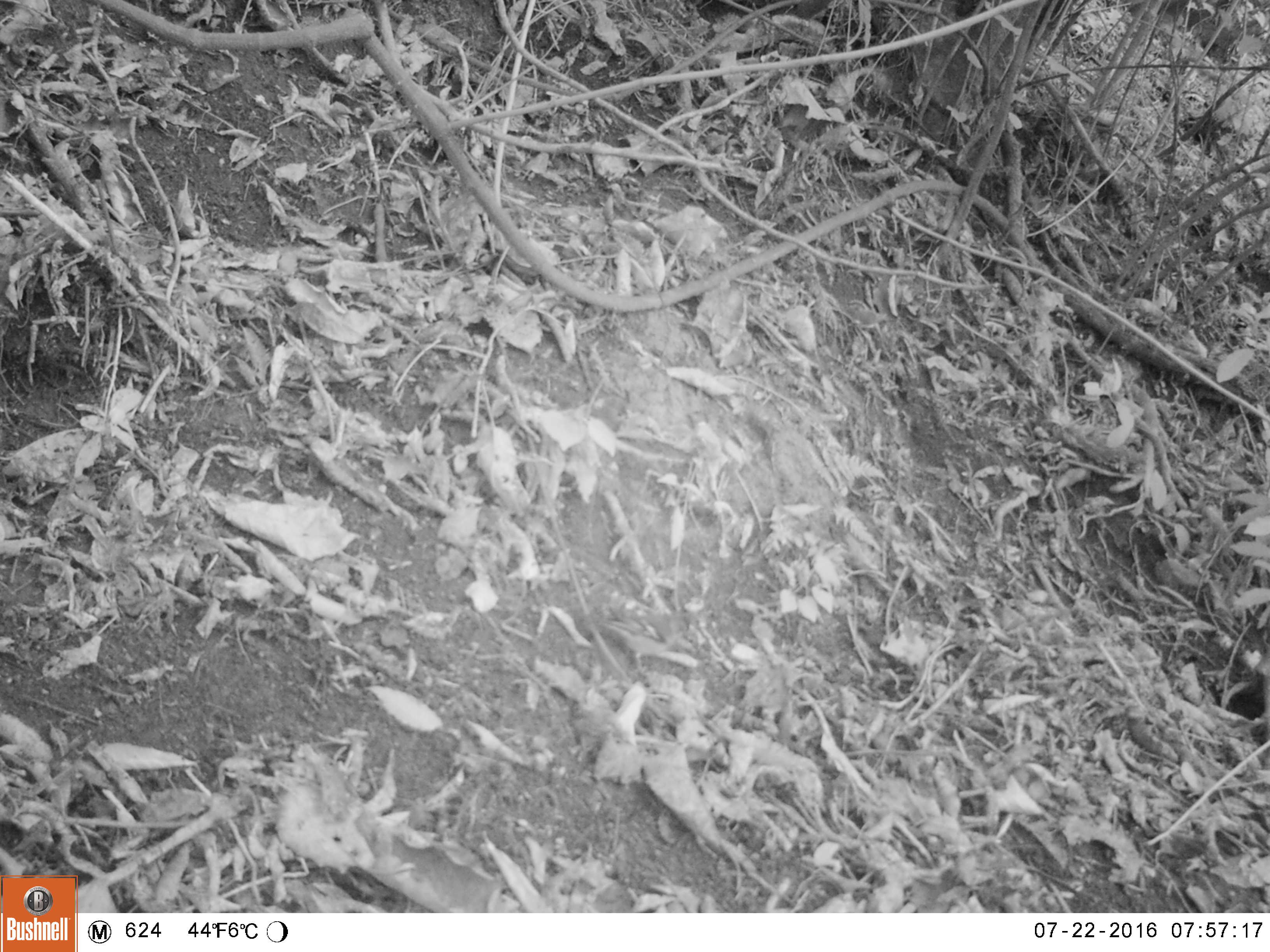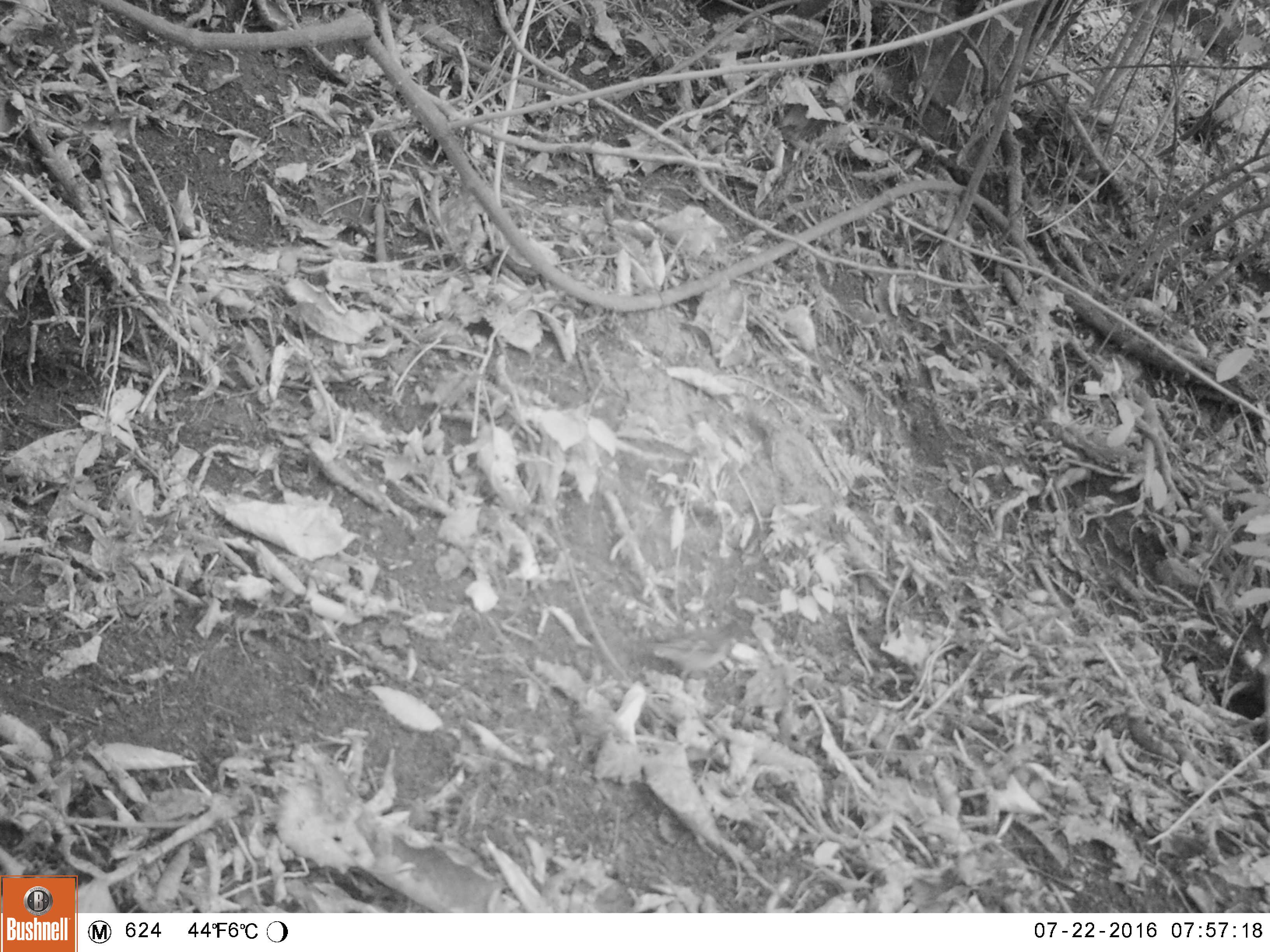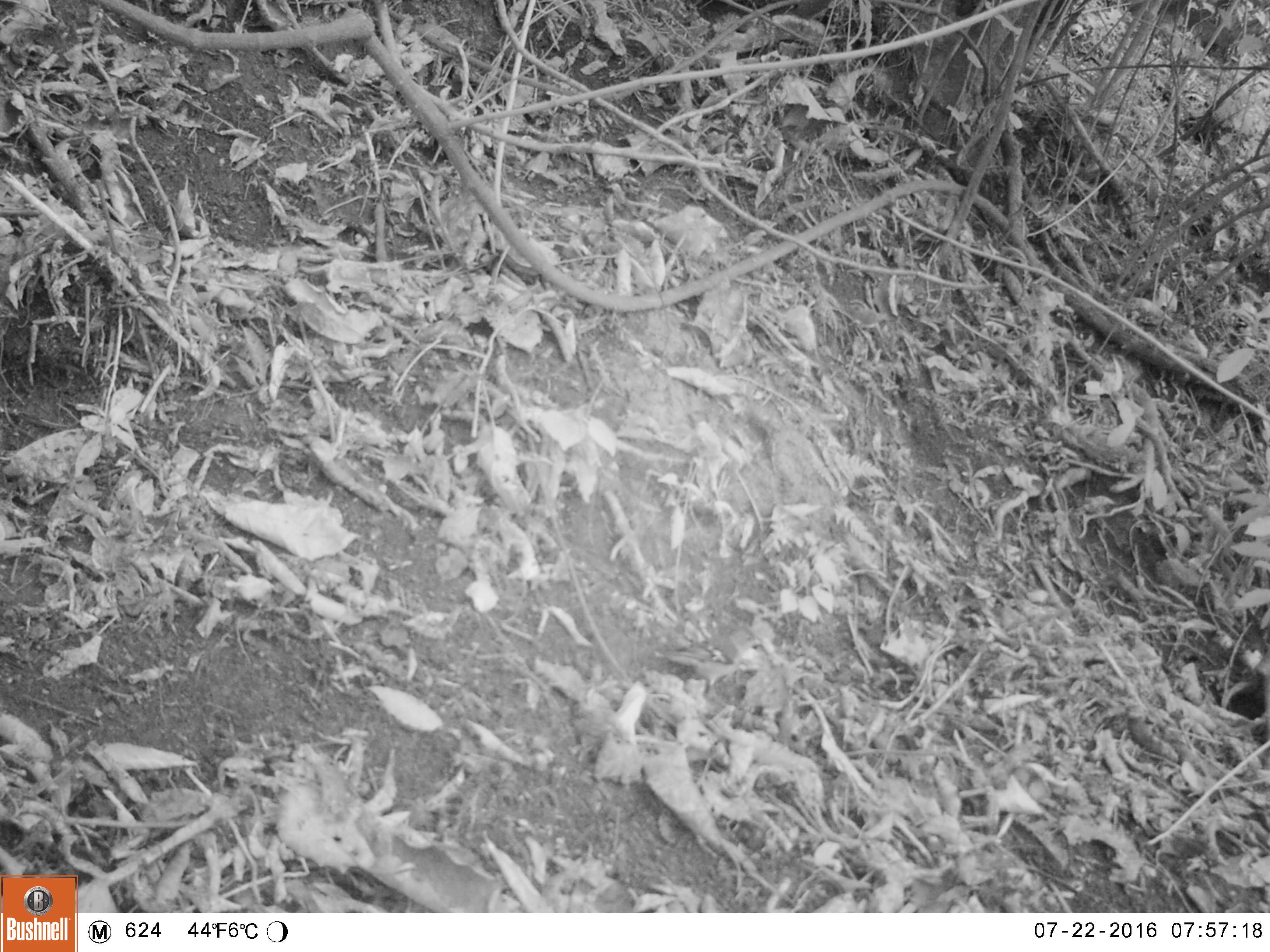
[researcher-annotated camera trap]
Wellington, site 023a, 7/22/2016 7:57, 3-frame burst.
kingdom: Animalia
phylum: Chordata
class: Aves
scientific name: Aves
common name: bird